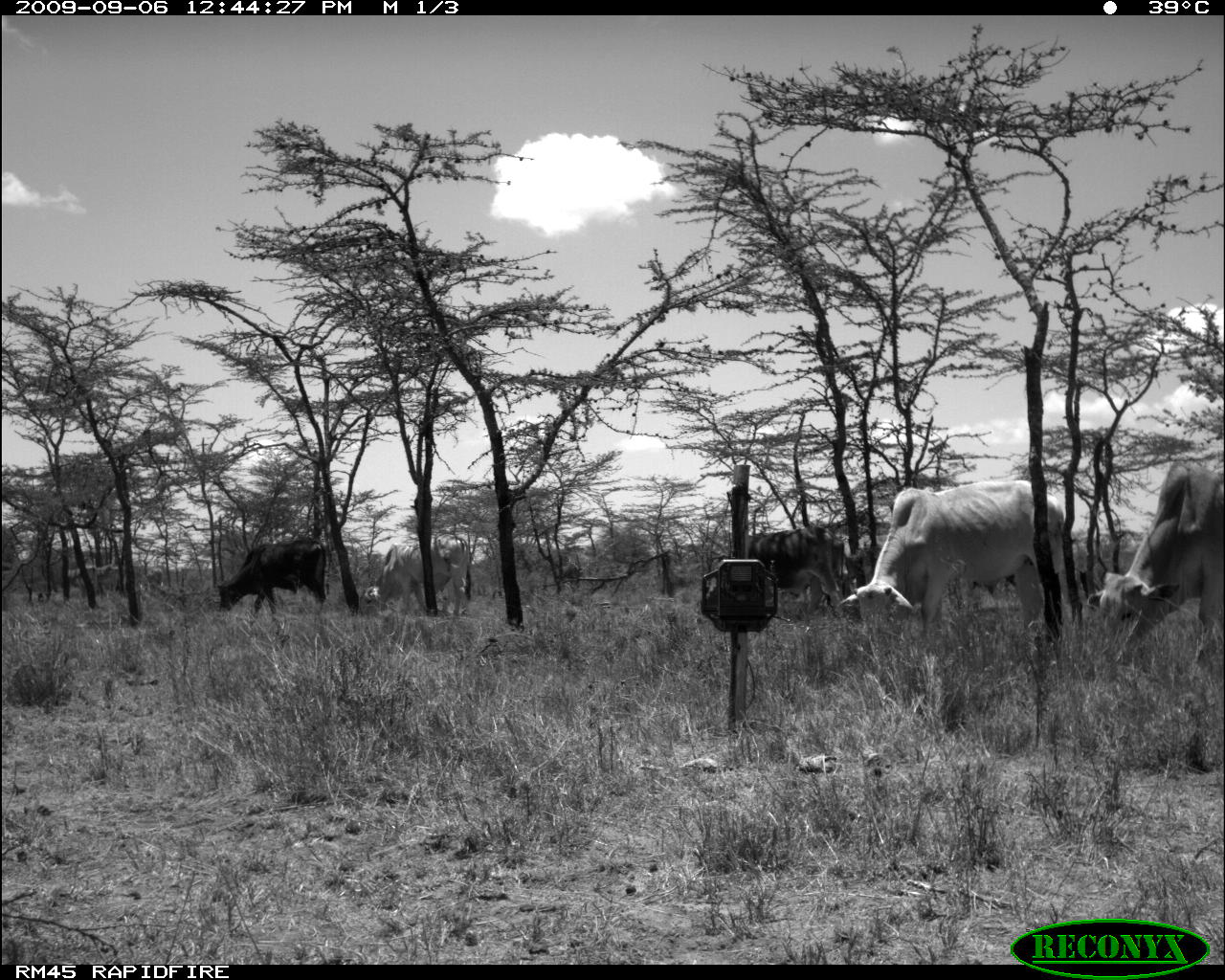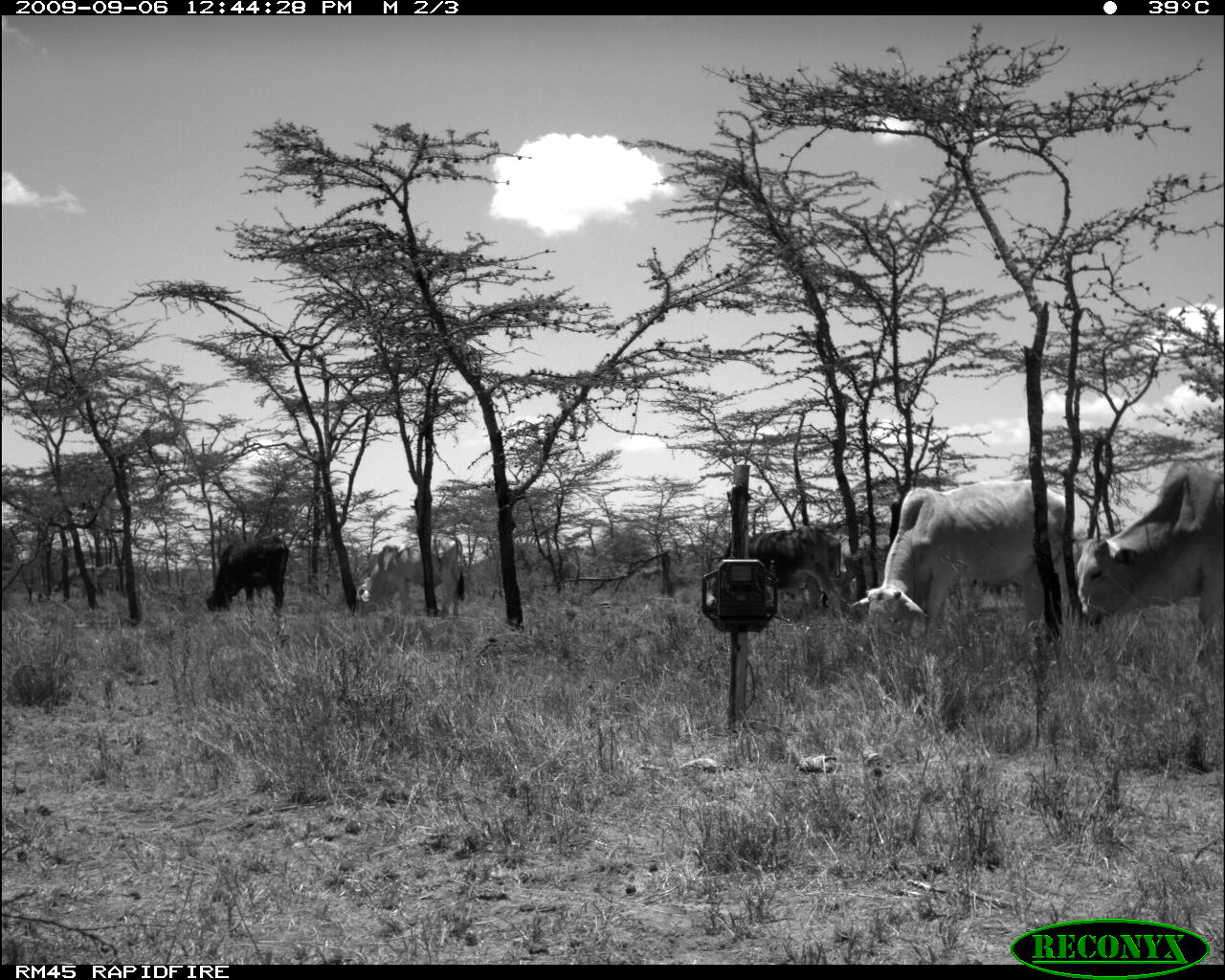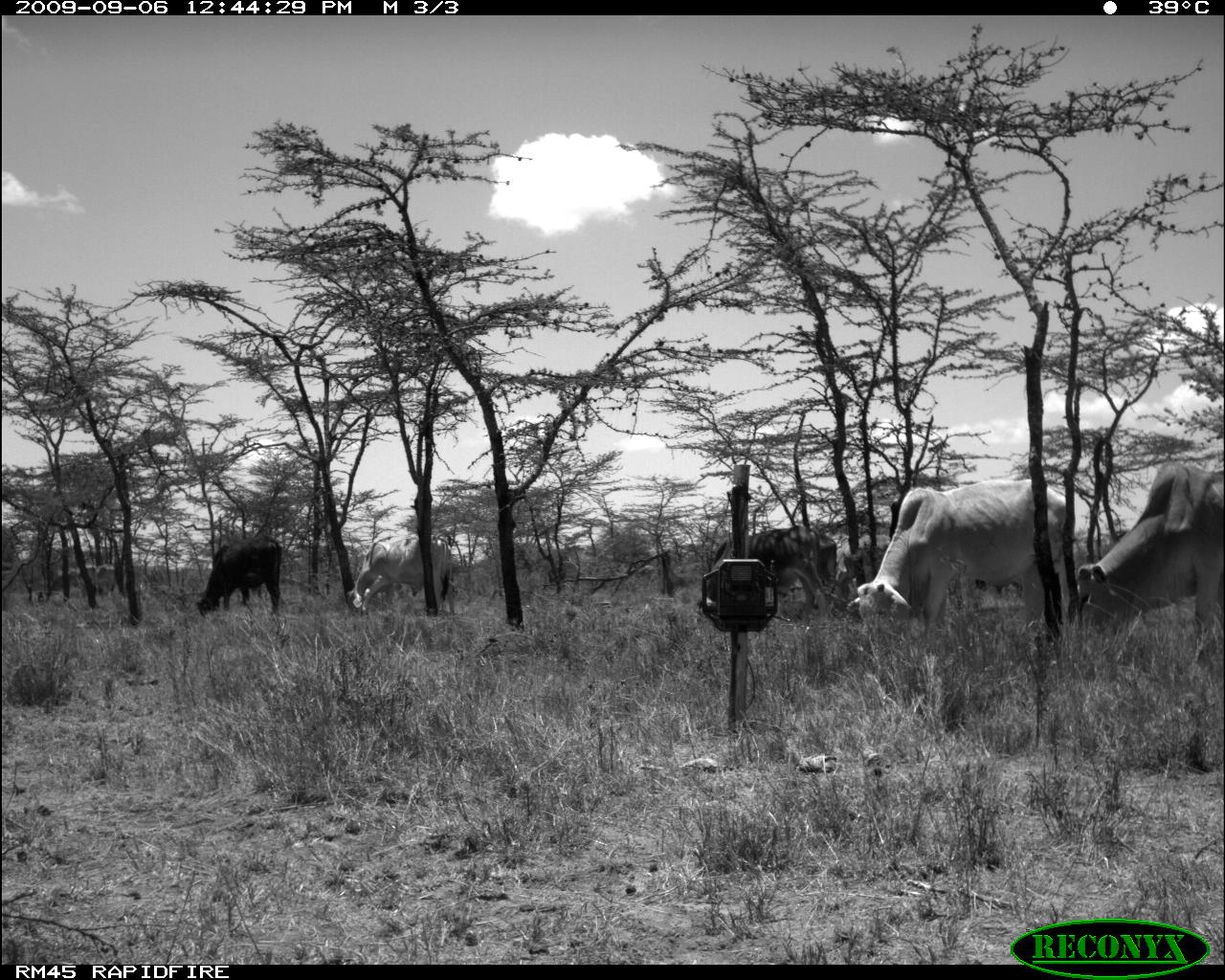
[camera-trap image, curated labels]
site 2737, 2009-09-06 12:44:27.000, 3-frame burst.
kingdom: Animalia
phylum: Chordata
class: Mammalia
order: Artiodactyla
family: Bovidae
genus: Bos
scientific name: Bos taurus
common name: domestic cattle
Bos taurus (domestic cattle), count 6.